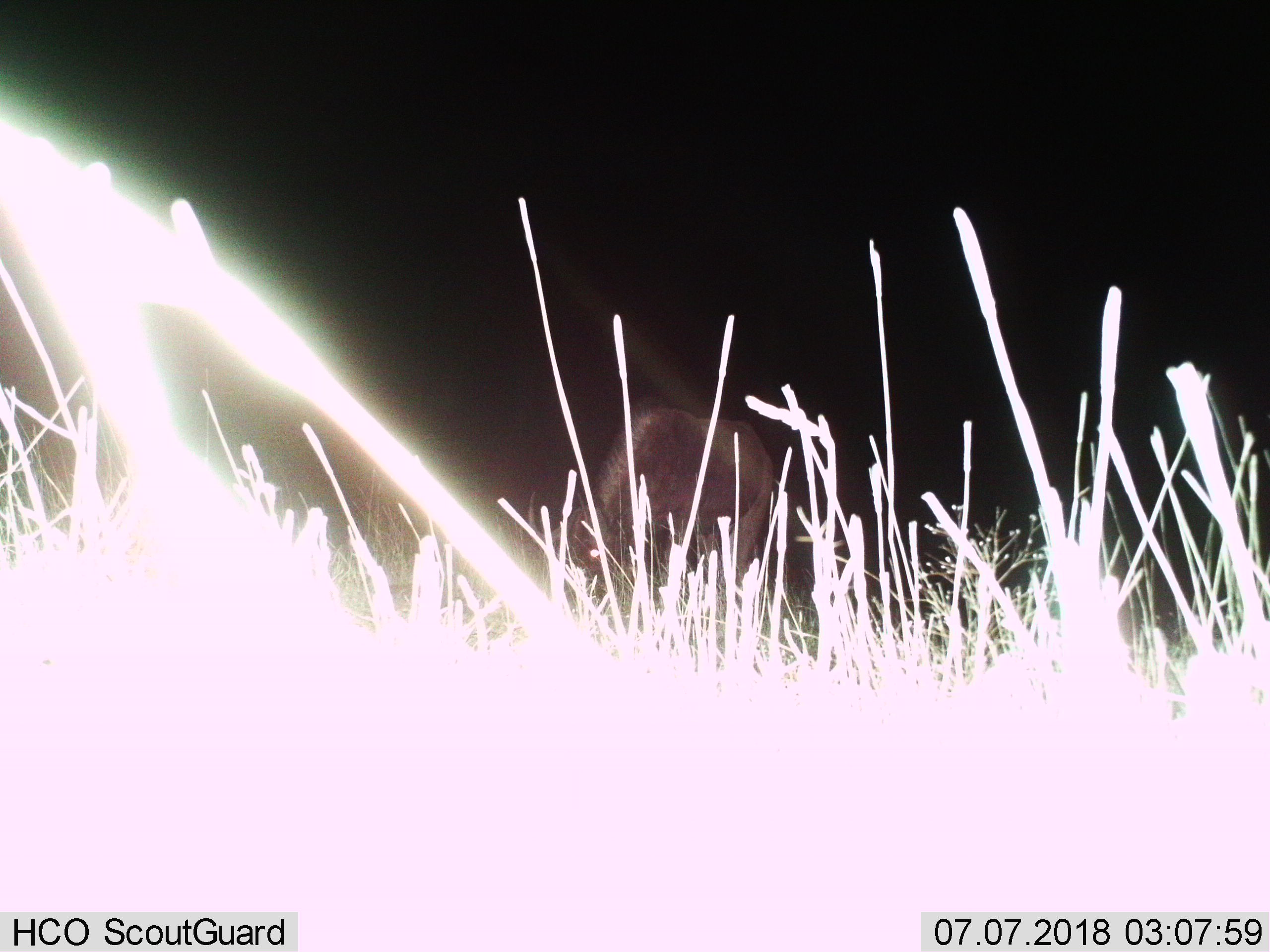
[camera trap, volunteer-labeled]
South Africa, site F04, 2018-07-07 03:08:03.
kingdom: Animalia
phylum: Chordata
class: Mammalia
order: Artiodactyla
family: Bovidae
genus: Syncerus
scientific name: Syncerus caffer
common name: cape buffalo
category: buffalo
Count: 1.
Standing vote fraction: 0%.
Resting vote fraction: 0%.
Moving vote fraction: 0%.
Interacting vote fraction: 0%.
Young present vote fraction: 0%.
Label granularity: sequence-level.